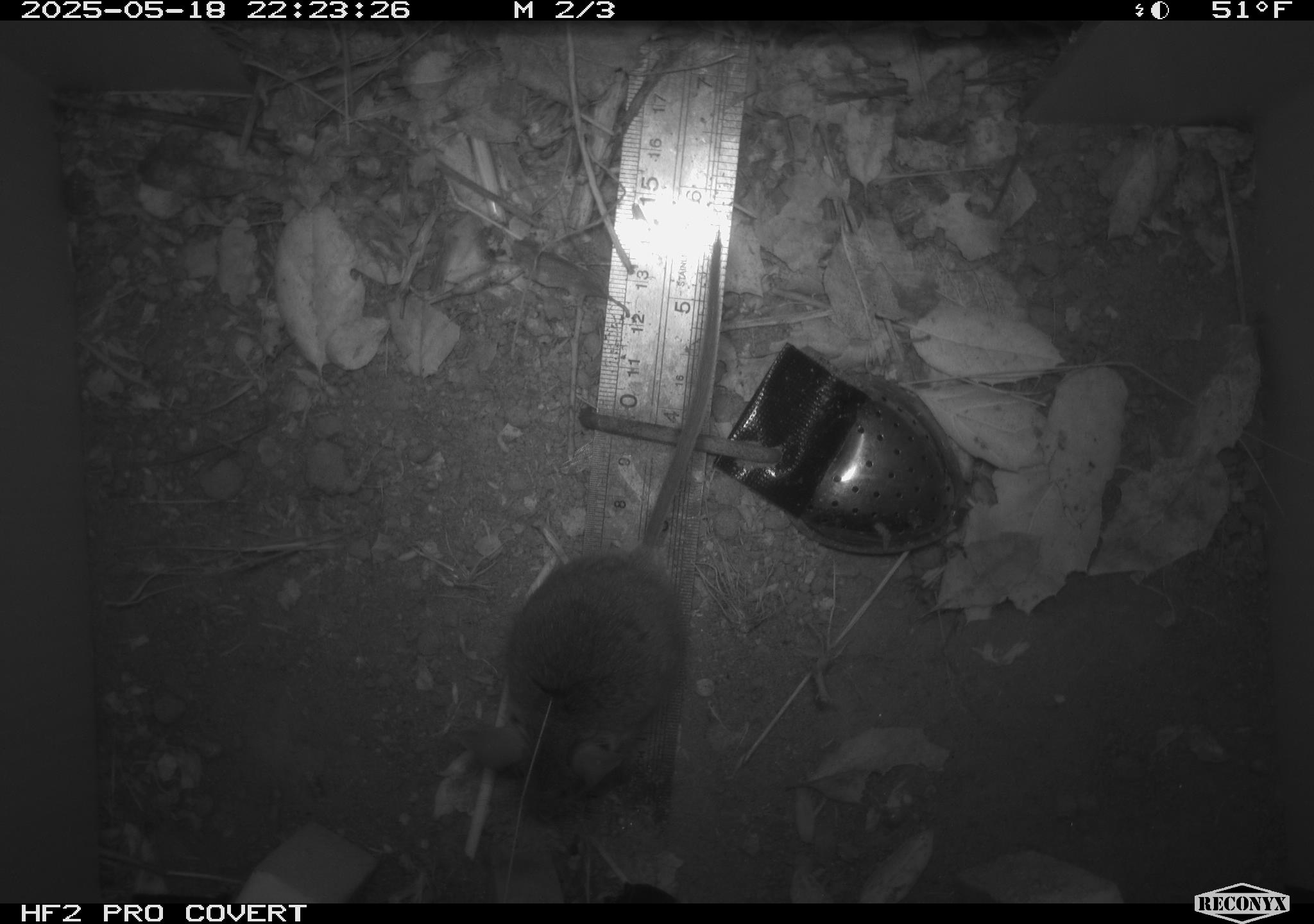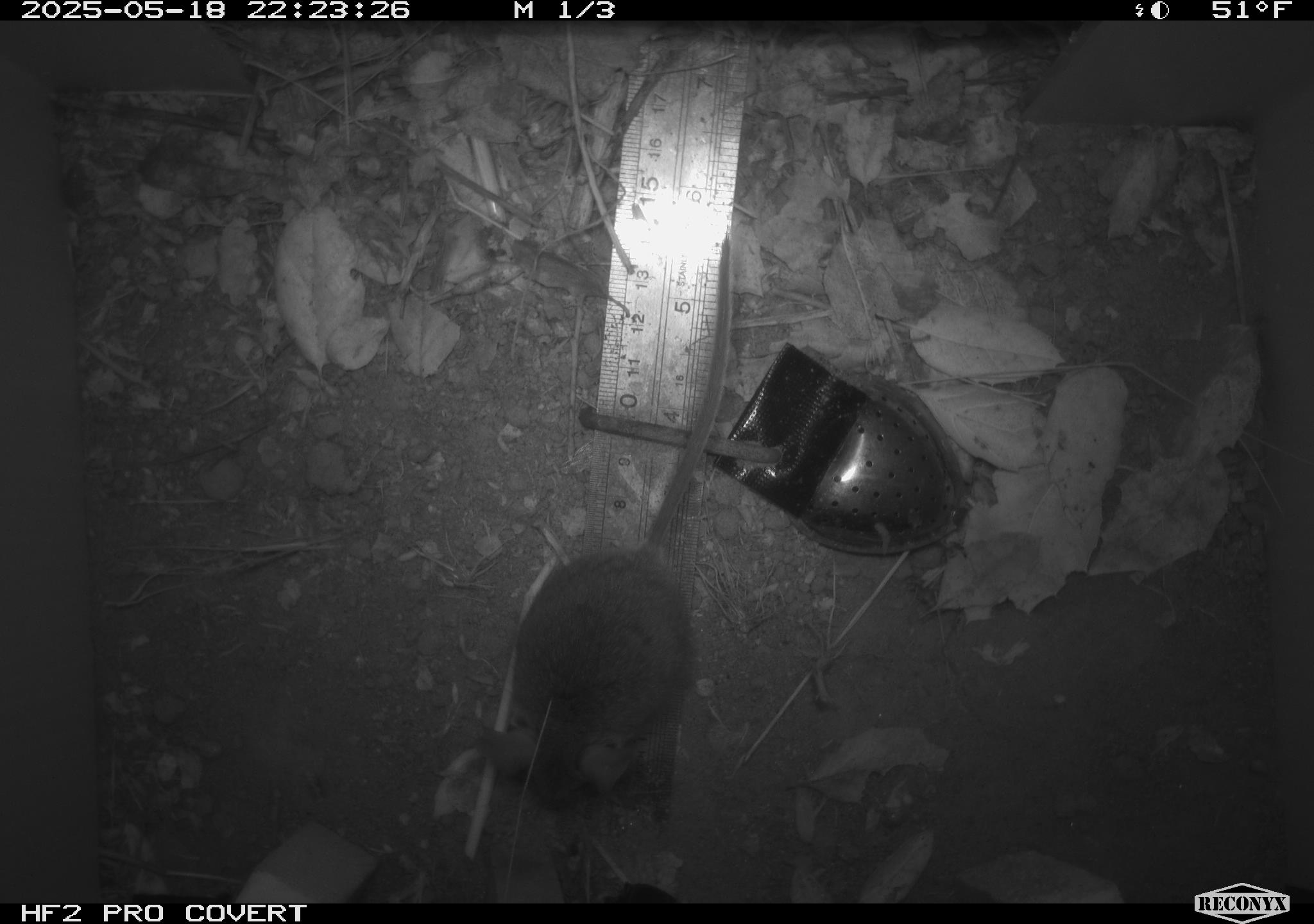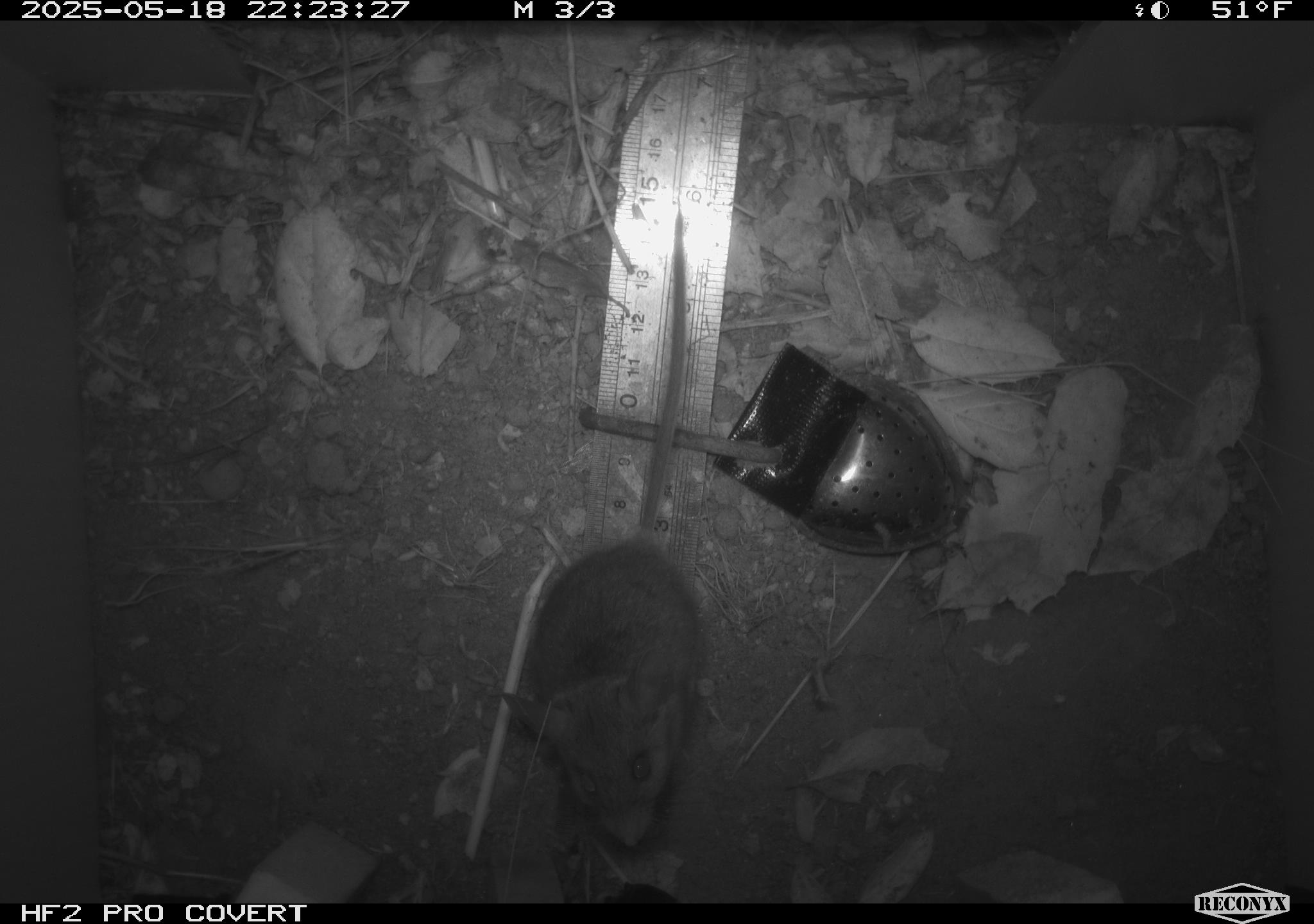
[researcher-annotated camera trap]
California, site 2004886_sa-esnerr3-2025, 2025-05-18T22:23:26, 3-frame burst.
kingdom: Animalia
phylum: Chordata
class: Mammalia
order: Rodentia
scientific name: Rodentia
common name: rodent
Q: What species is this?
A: Rodent (Rodentia).